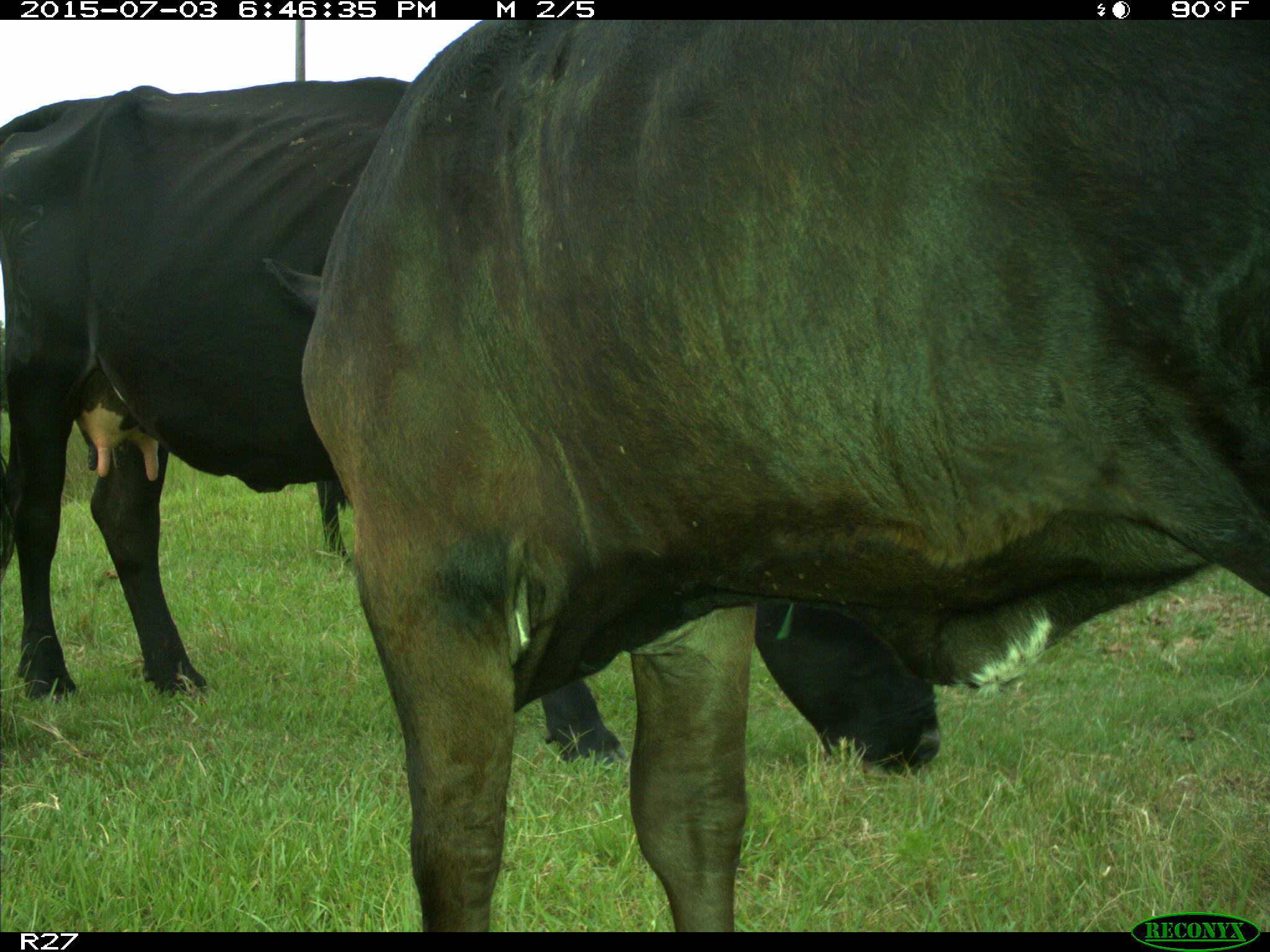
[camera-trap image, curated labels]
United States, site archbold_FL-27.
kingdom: Animalia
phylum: Chordata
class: Mammalia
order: Artiodactyla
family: Bovidae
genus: Bos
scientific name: Bos taurus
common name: domestic cow